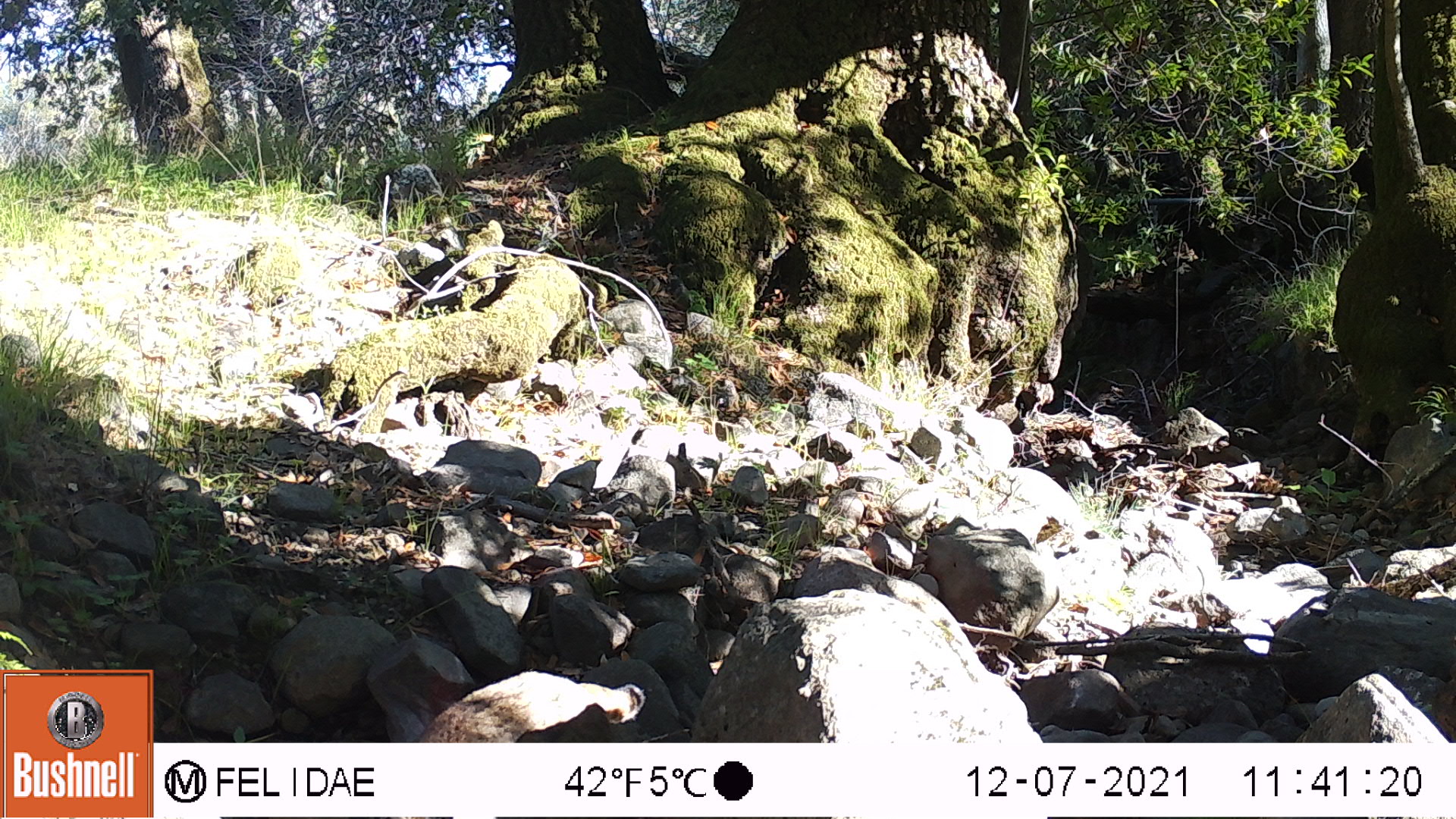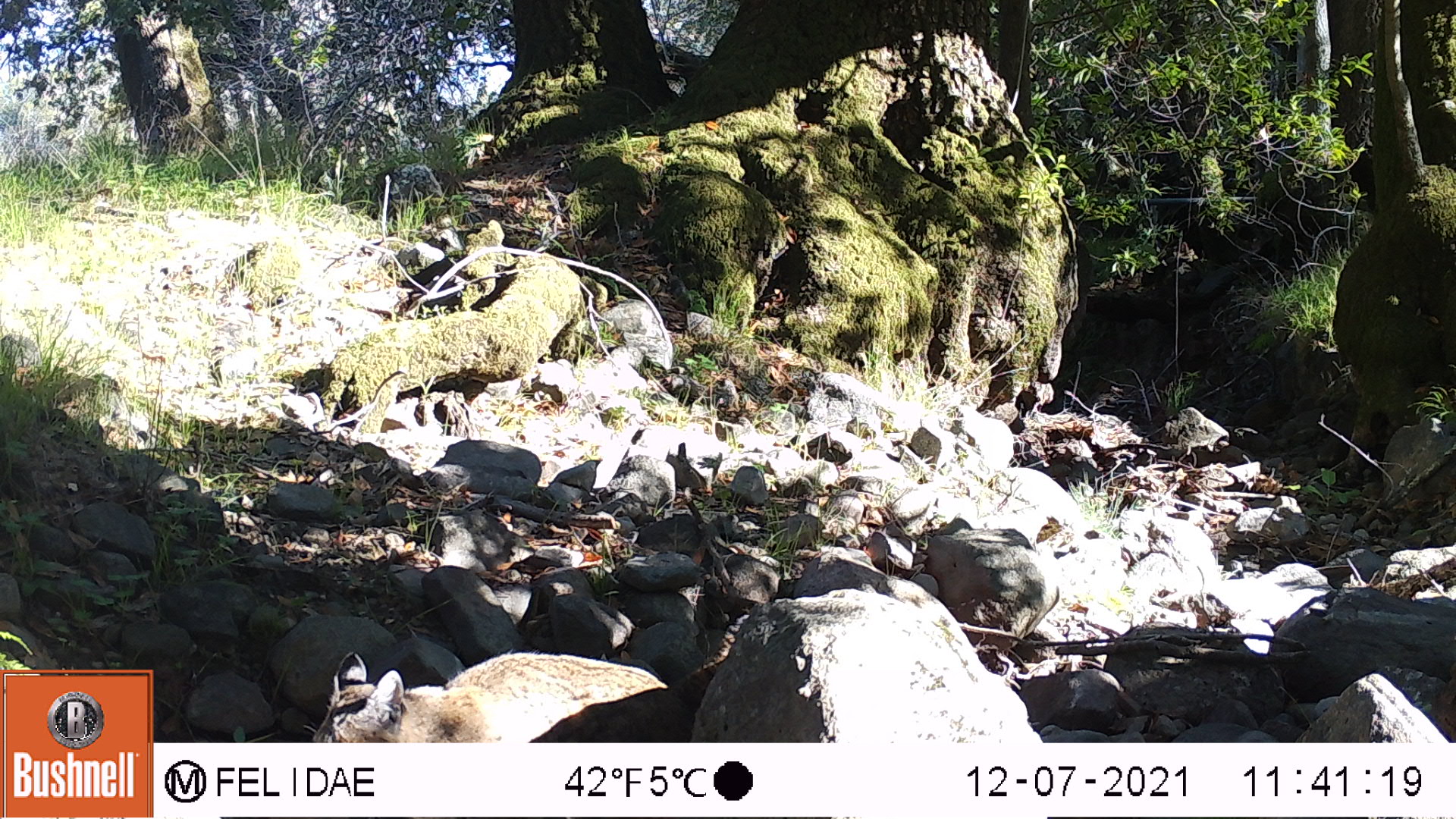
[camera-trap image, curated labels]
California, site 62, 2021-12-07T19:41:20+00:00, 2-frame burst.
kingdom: Animalia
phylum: Chordata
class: Mammalia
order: Carnivora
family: Felidae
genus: Lynx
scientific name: Lynx rufus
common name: bobcat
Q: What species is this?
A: Bobcat (Lynx rufus).